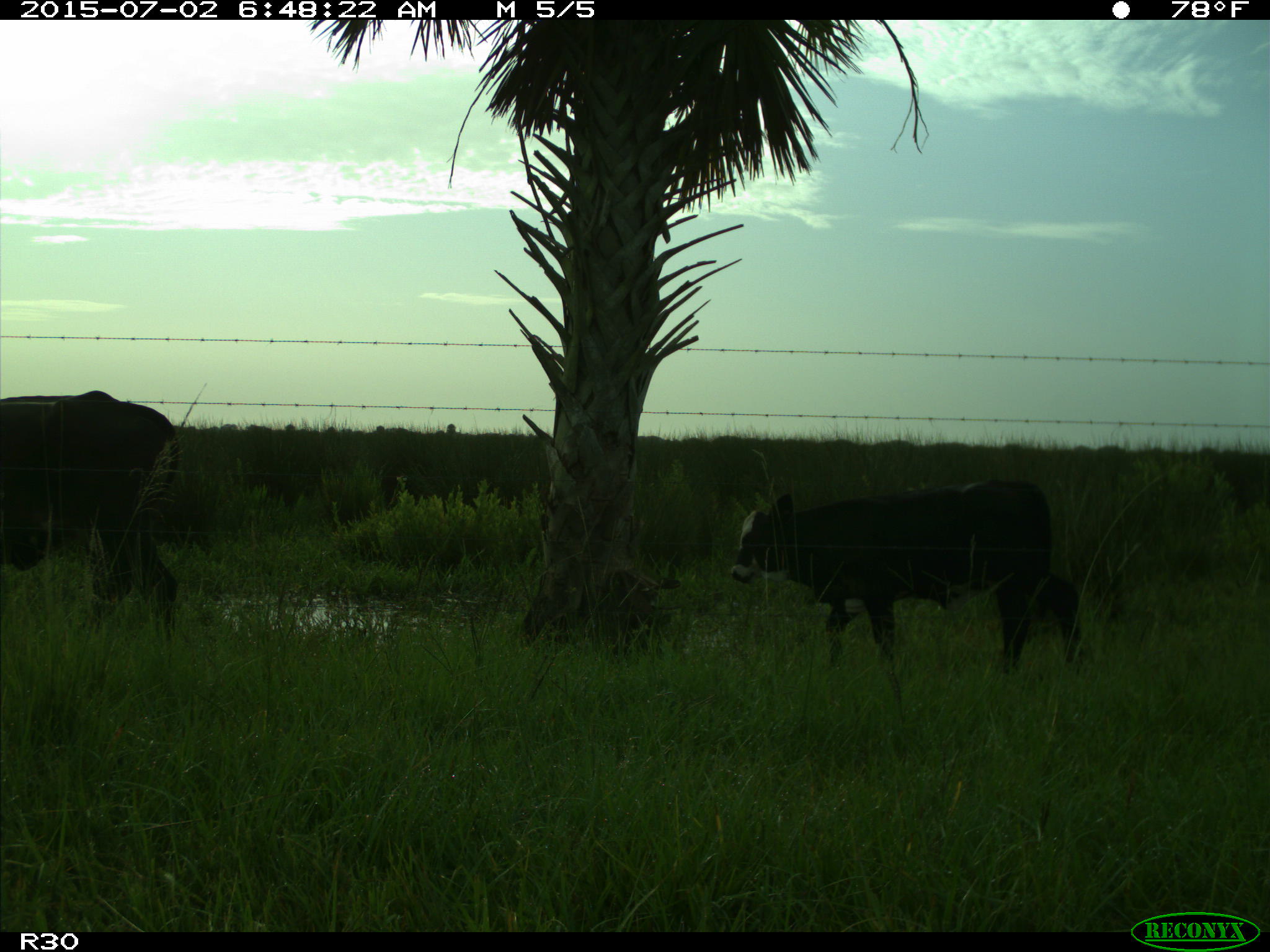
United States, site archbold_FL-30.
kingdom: Animalia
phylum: Chordata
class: Mammalia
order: Artiodactyla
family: Bovidae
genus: Bos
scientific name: Bos taurus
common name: domestic cow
Bos taurus (domestic cow).